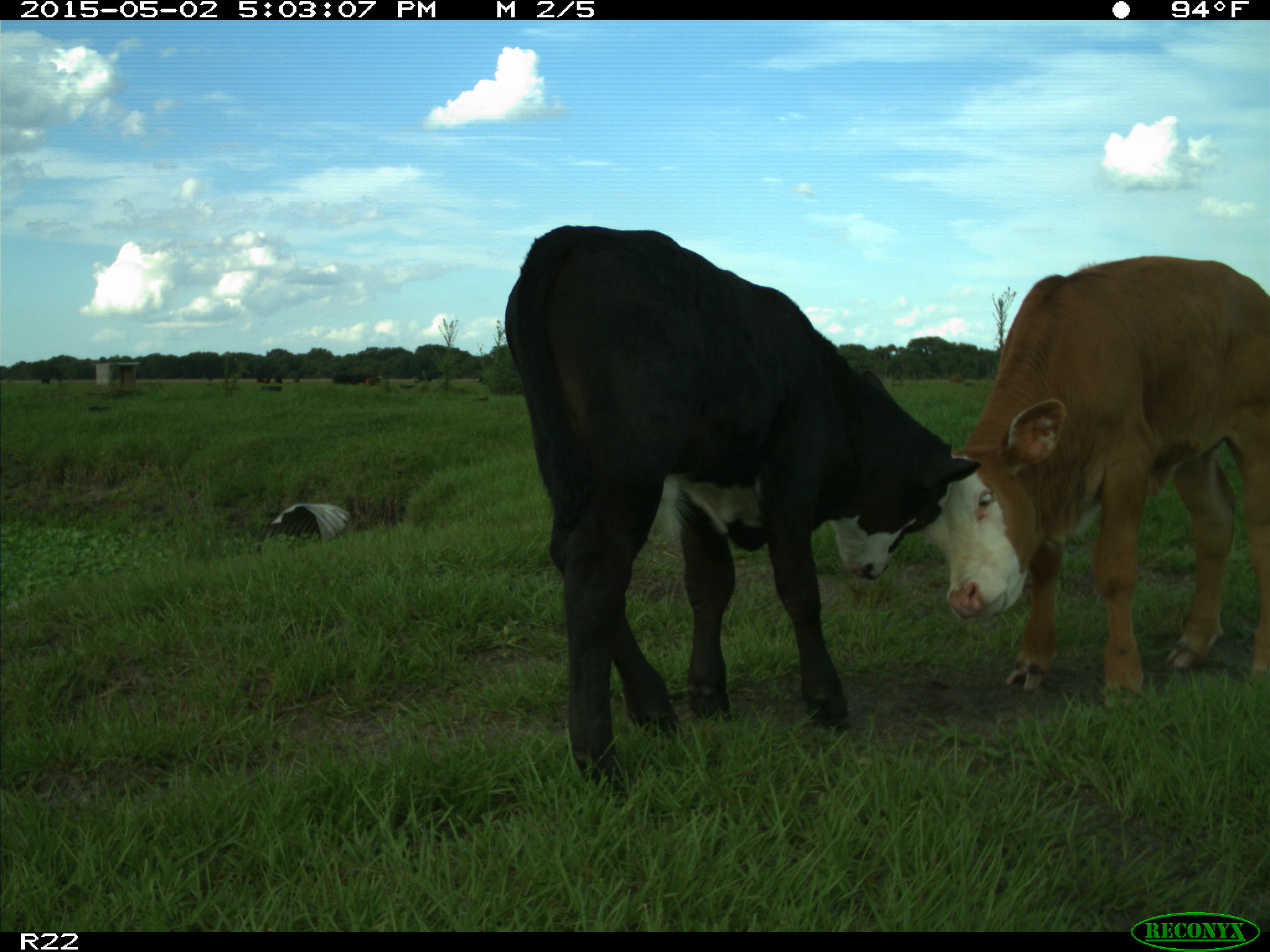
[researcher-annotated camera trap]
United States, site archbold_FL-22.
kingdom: Animalia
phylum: Chordata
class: Mammalia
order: Artiodactyla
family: Bovidae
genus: Bos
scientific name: Bos taurus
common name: domestic cow